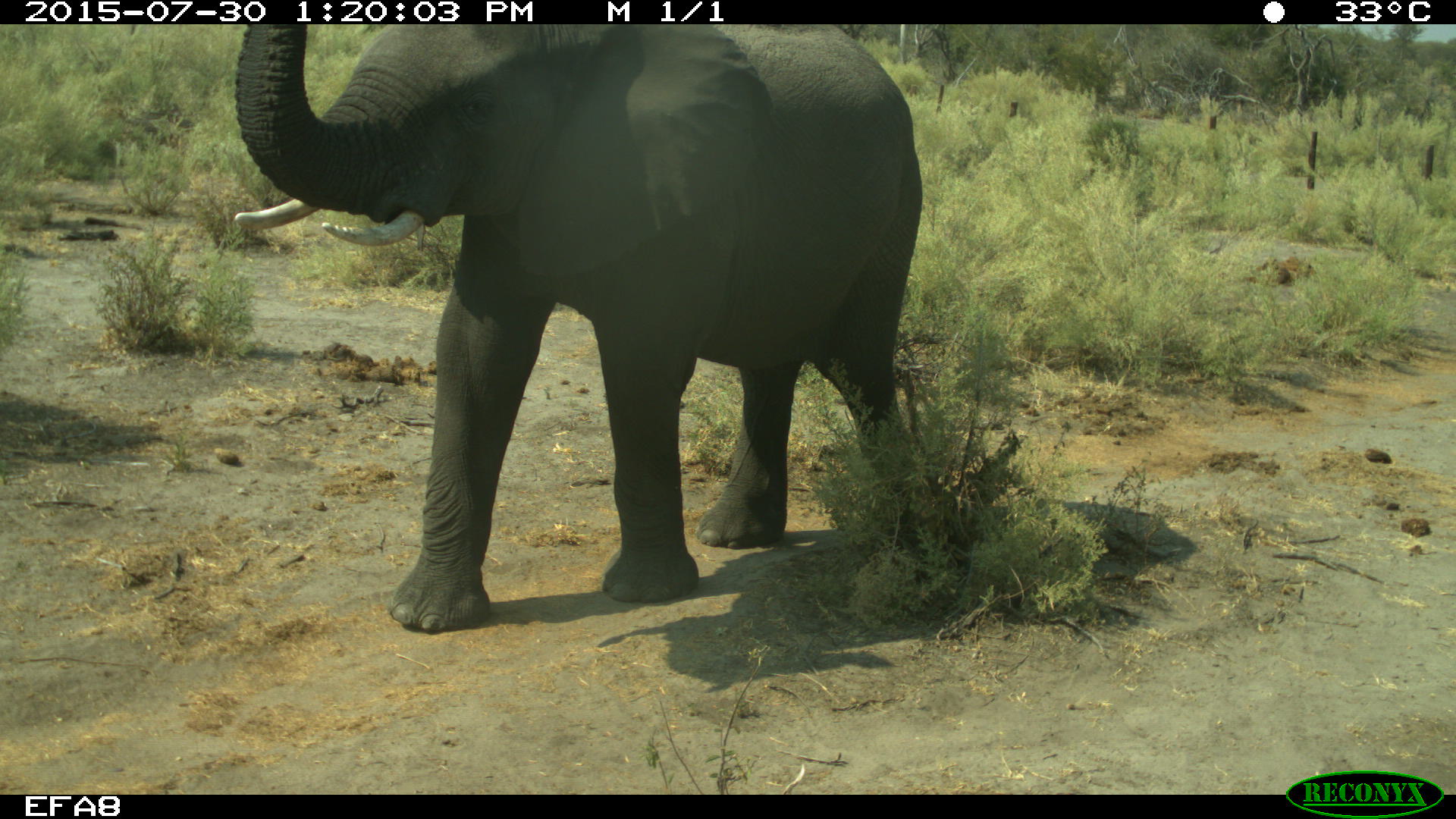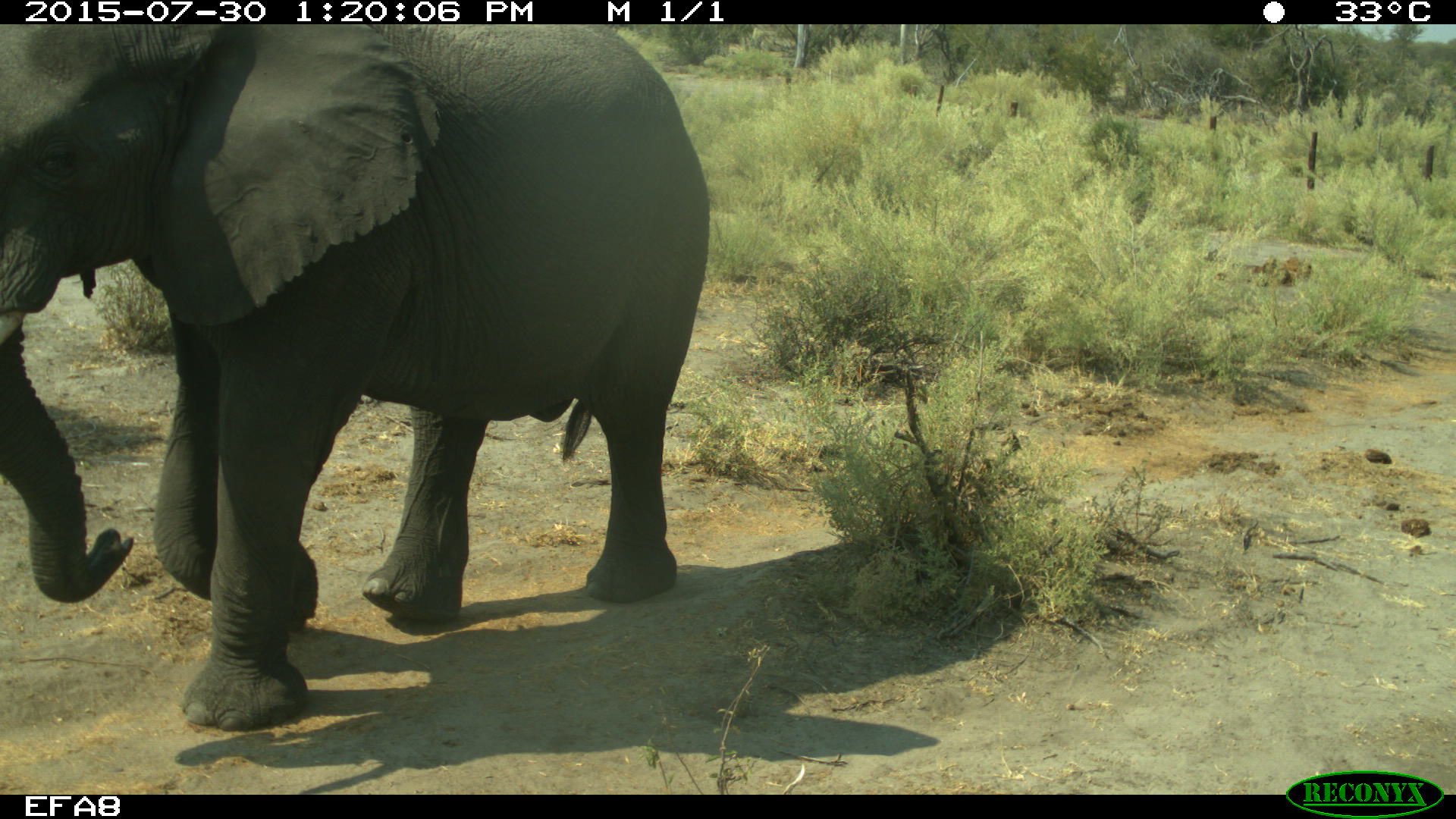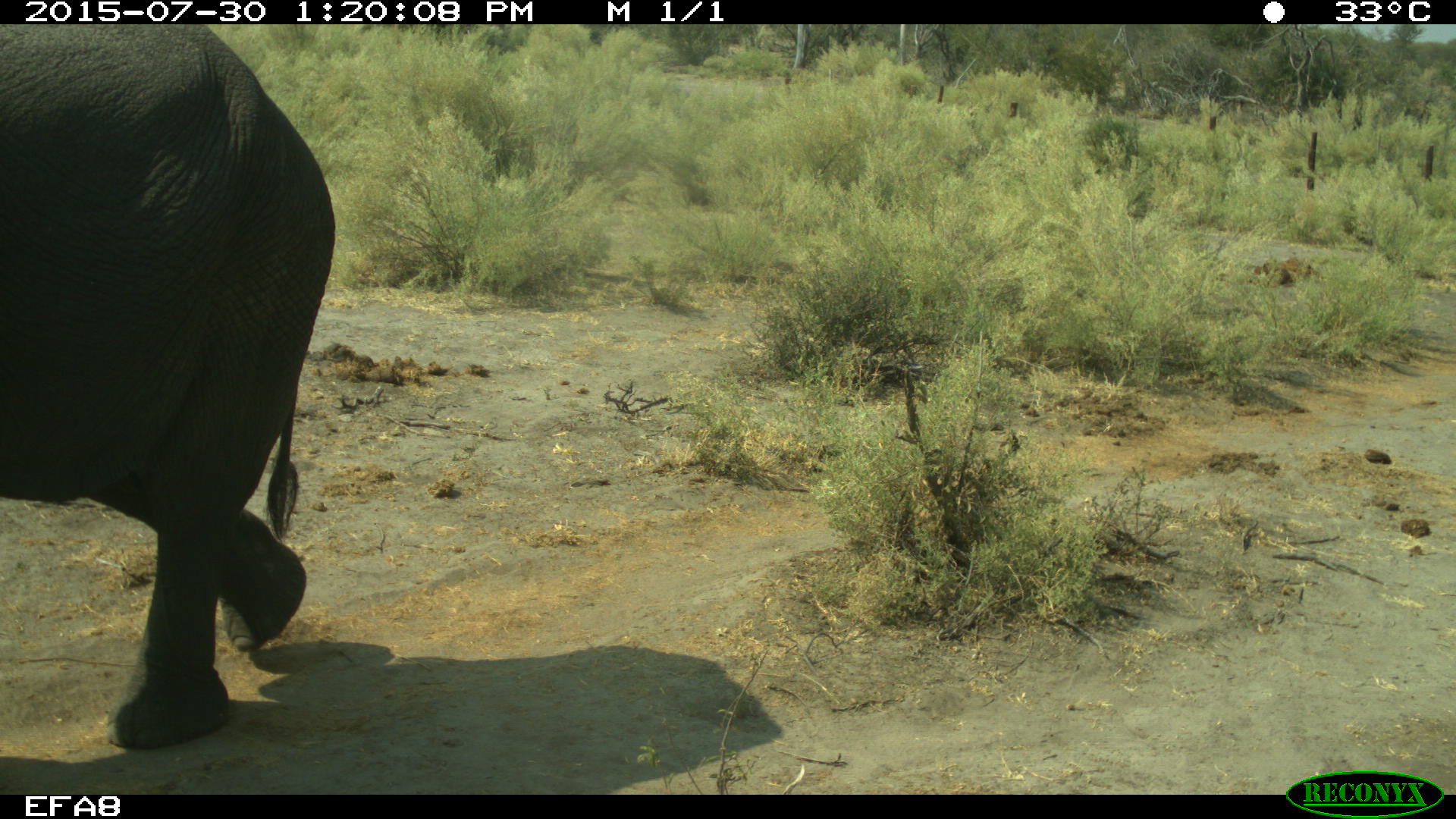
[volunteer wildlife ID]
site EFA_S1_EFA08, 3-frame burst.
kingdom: Animalia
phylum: Chordata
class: Mammalia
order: Proboscidea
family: Elephantidae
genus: Loxodonta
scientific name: Loxodonta africana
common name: african bush elephant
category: elephant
Elephant (african bush elephant) (Loxodonta africana), count 1. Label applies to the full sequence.